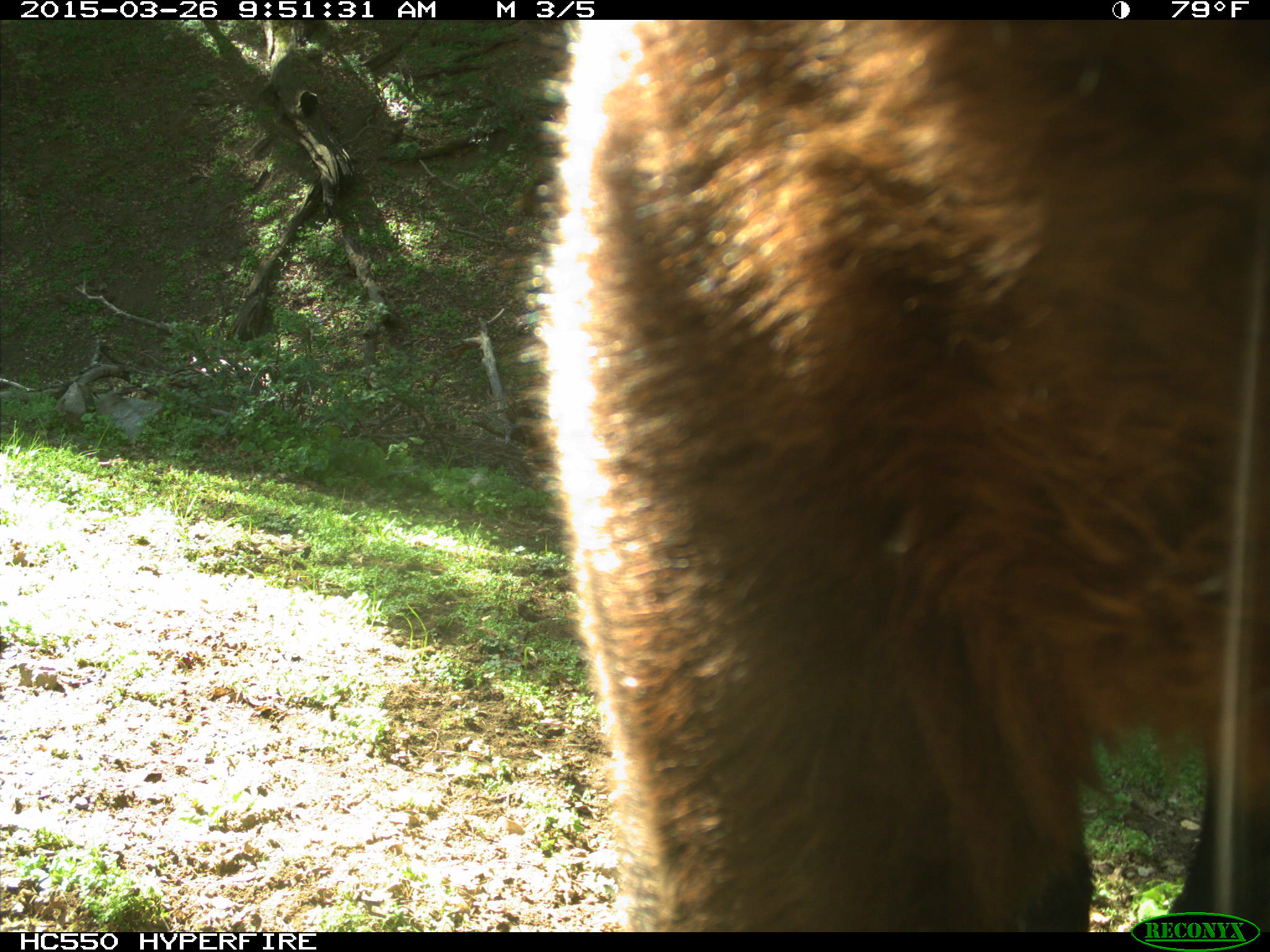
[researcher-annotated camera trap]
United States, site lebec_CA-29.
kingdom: Animalia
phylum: Chordata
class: Mammalia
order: Artiodactyla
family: Bovidae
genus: Bos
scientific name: Bos taurus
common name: domestic cow